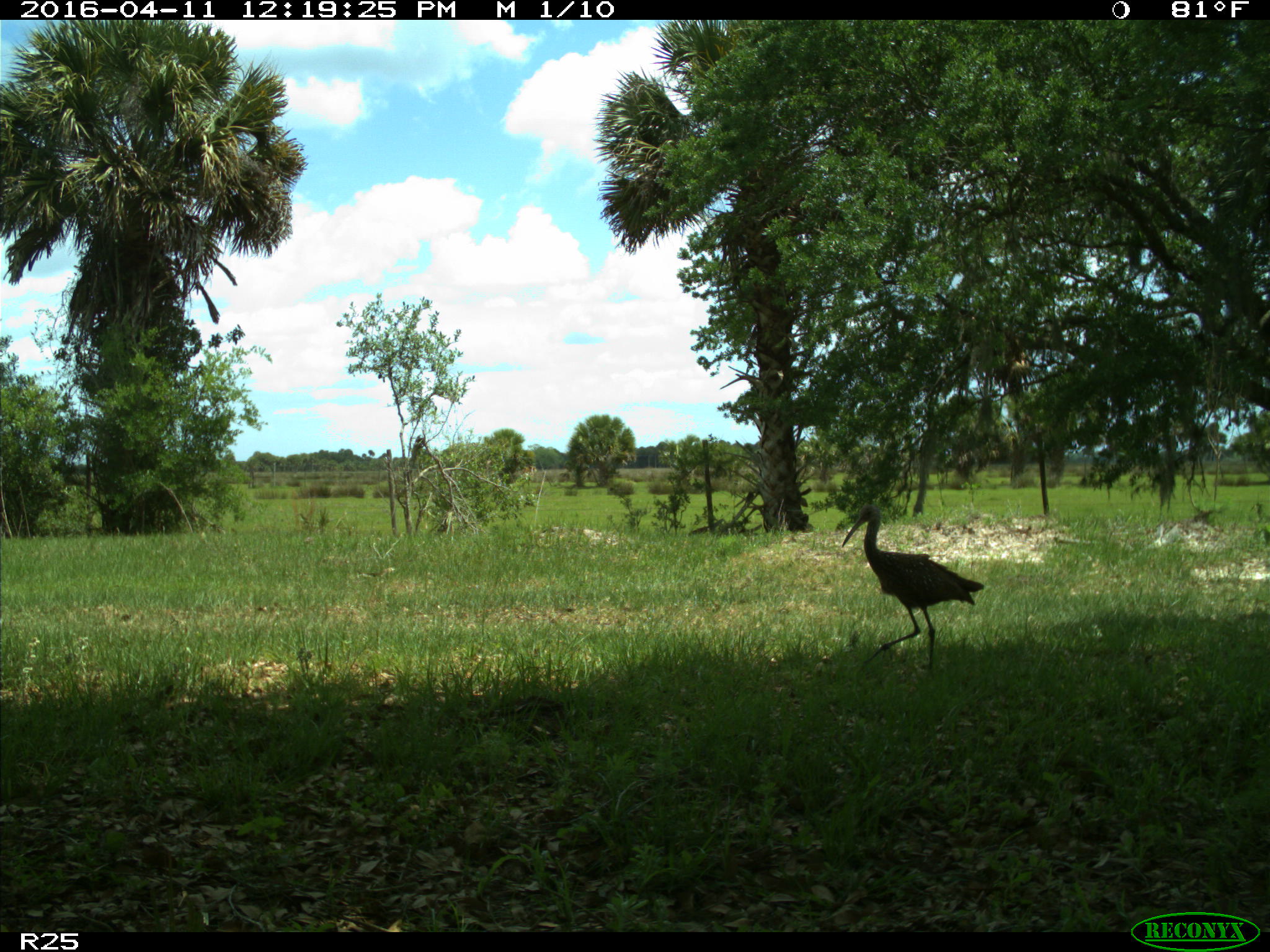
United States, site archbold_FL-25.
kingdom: Animalia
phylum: Chordata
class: Aves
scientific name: Aves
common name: birds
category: unidentified bird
Unidentified bird (birds) (Aves).